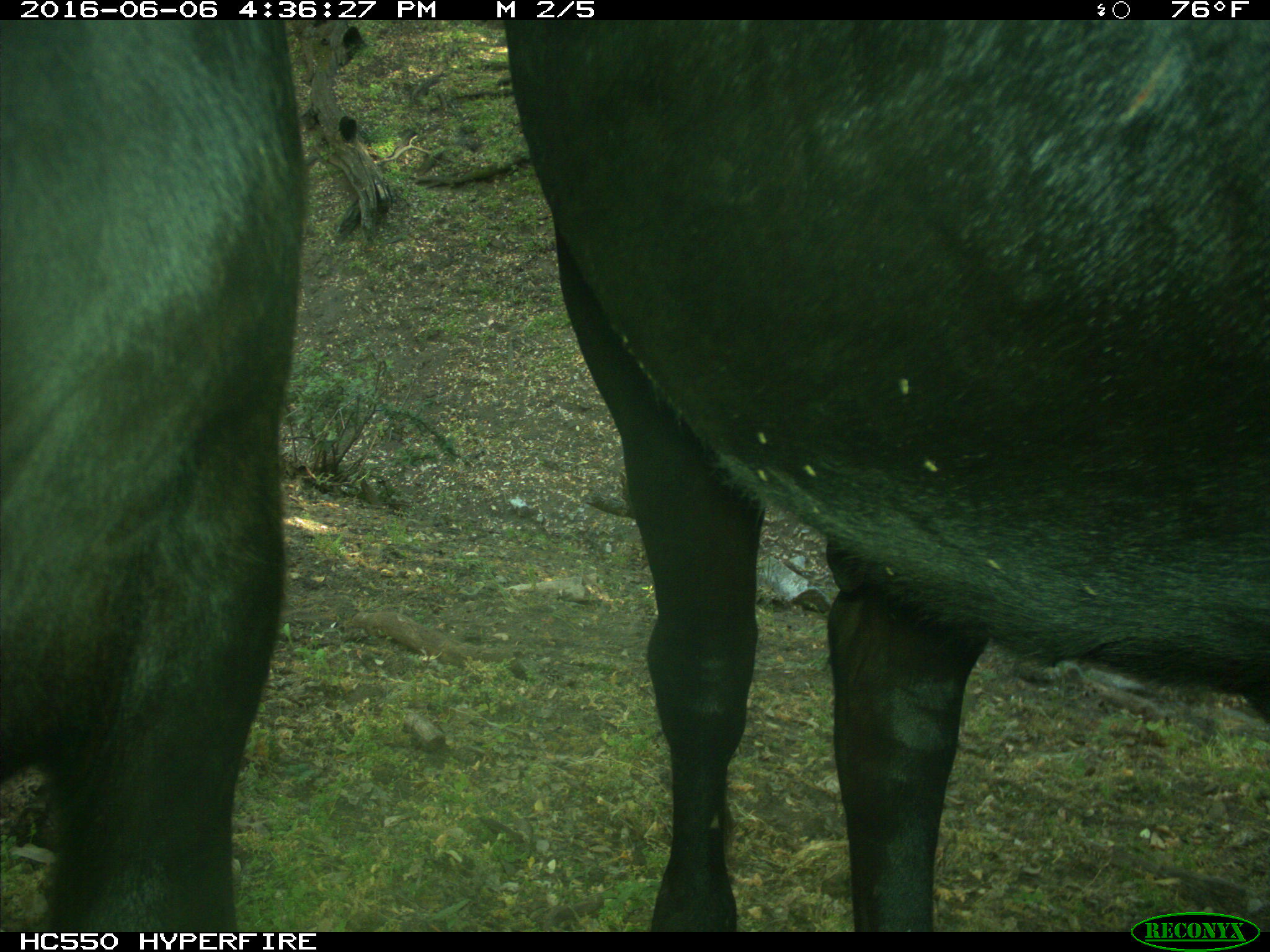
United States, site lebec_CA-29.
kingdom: Animalia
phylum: Chordata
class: Mammalia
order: Artiodactyla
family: Bovidae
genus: Bos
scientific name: Bos taurus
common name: domestic cow